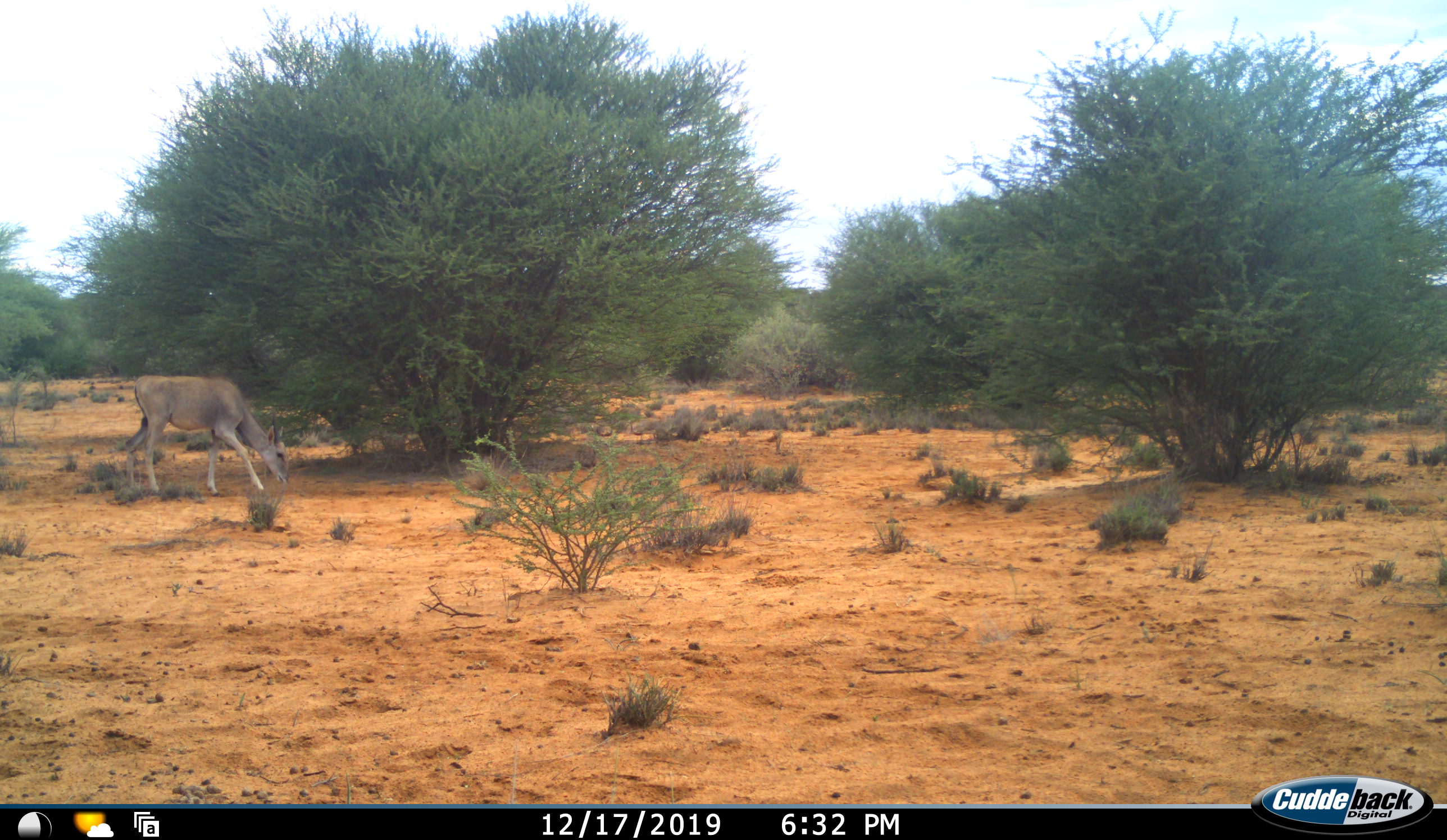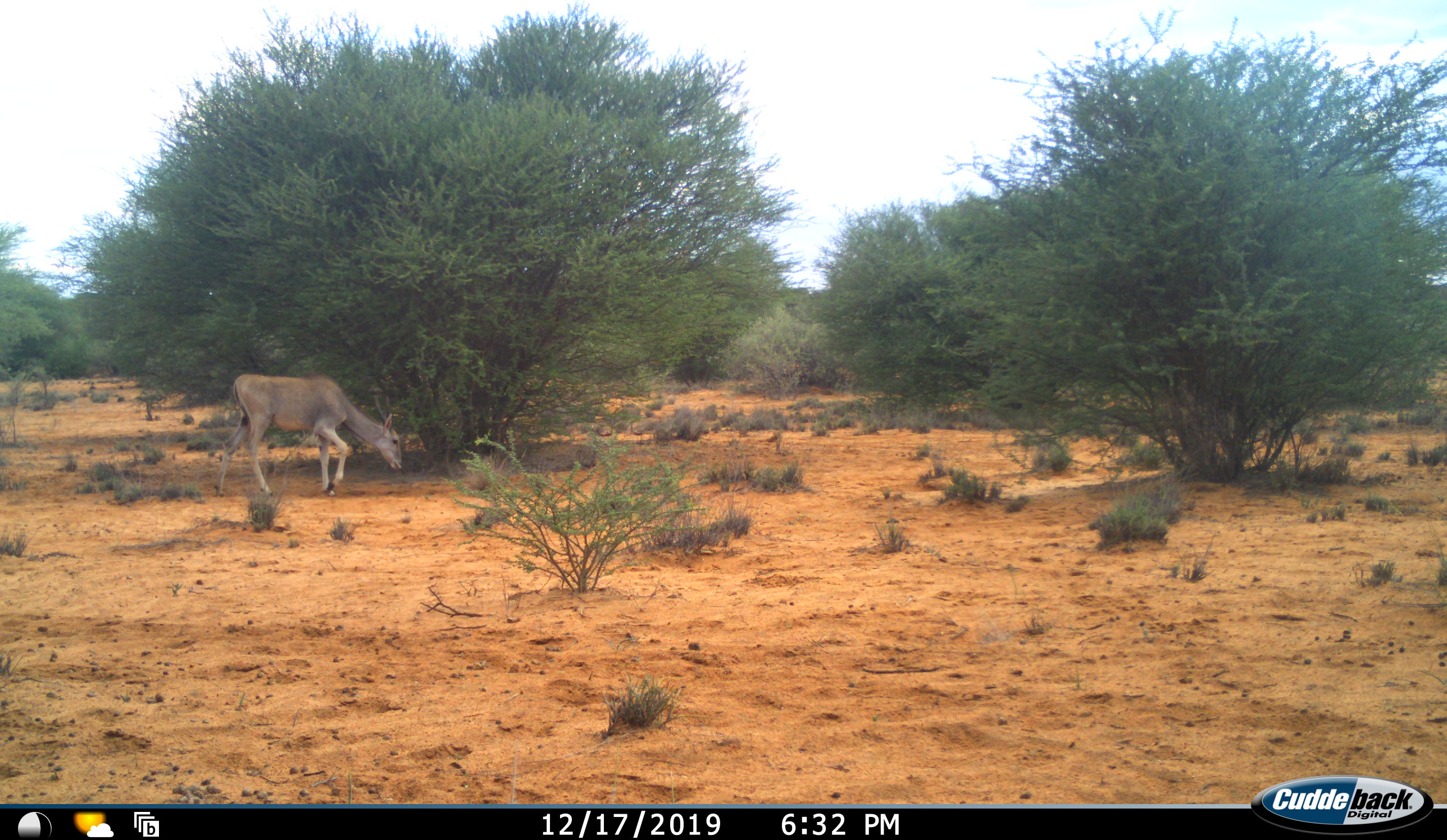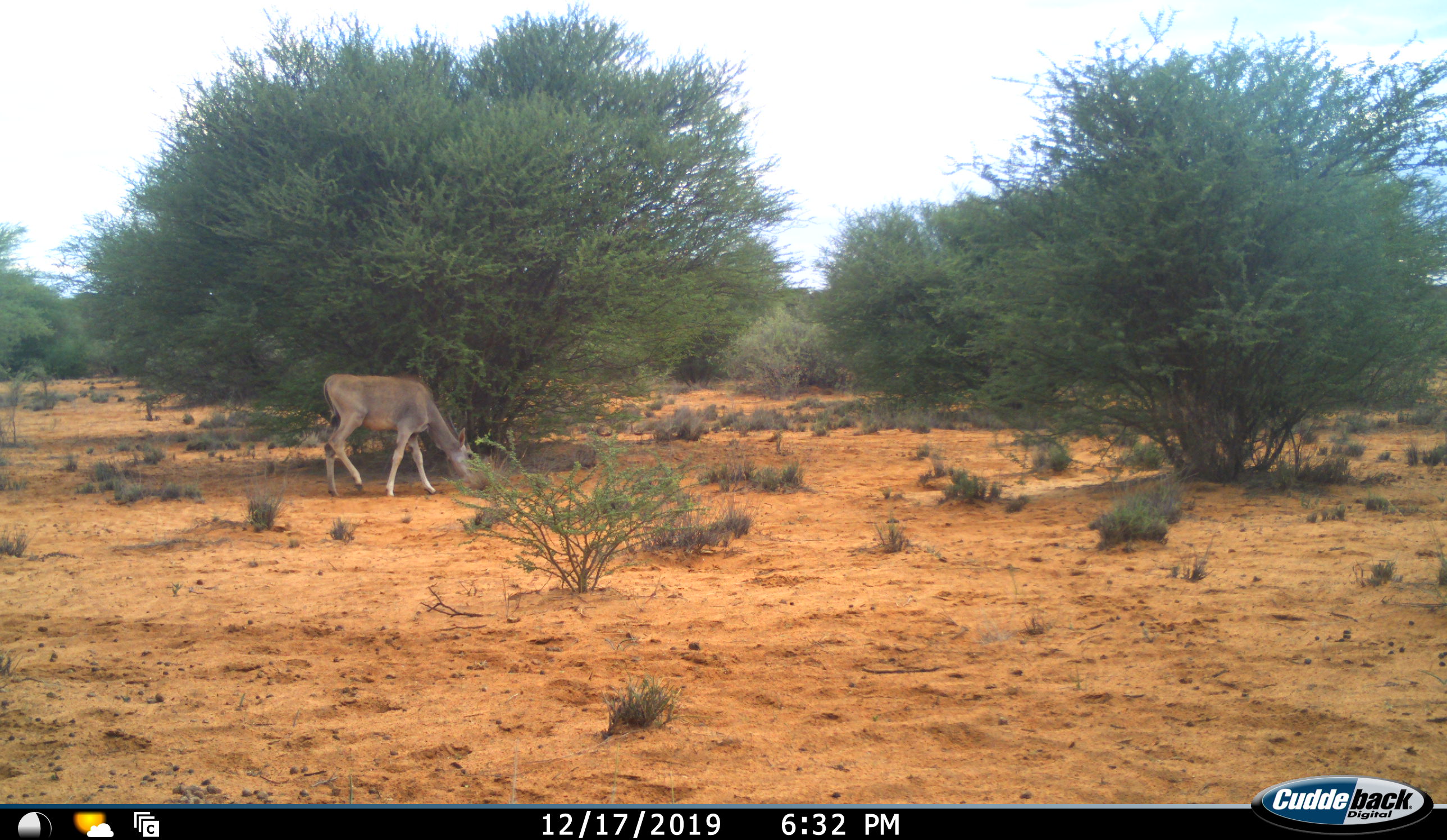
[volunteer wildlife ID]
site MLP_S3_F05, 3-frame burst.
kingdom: Animalia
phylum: Chordata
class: Mammalia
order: Artiodactyla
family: Bovidae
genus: Sylvicapra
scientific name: Sylvicapra grimmia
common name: common duiker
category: duikercommongrey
Duikercommongrey (common duiker) (Sylvicapra grimmia), count 1. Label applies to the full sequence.